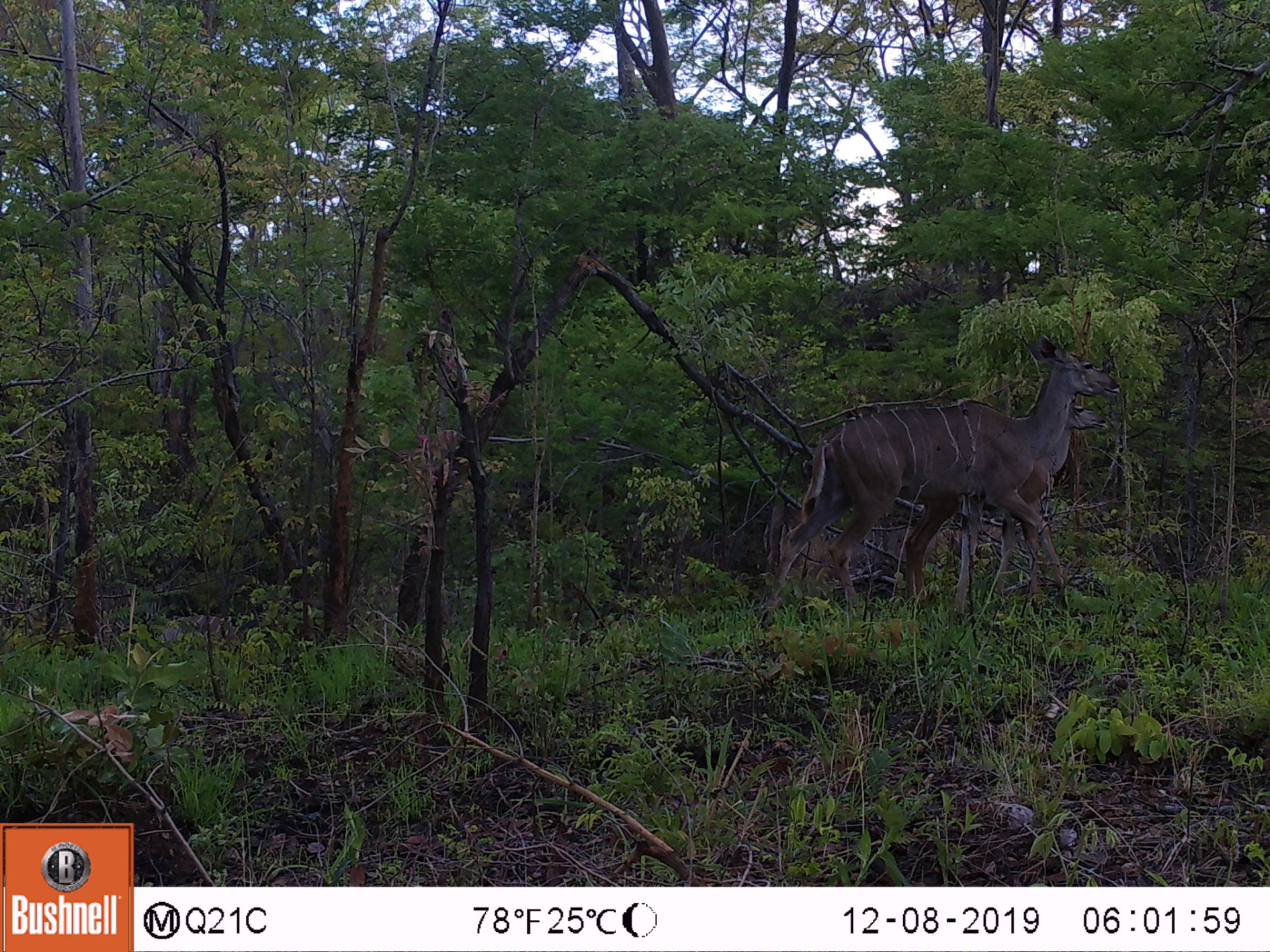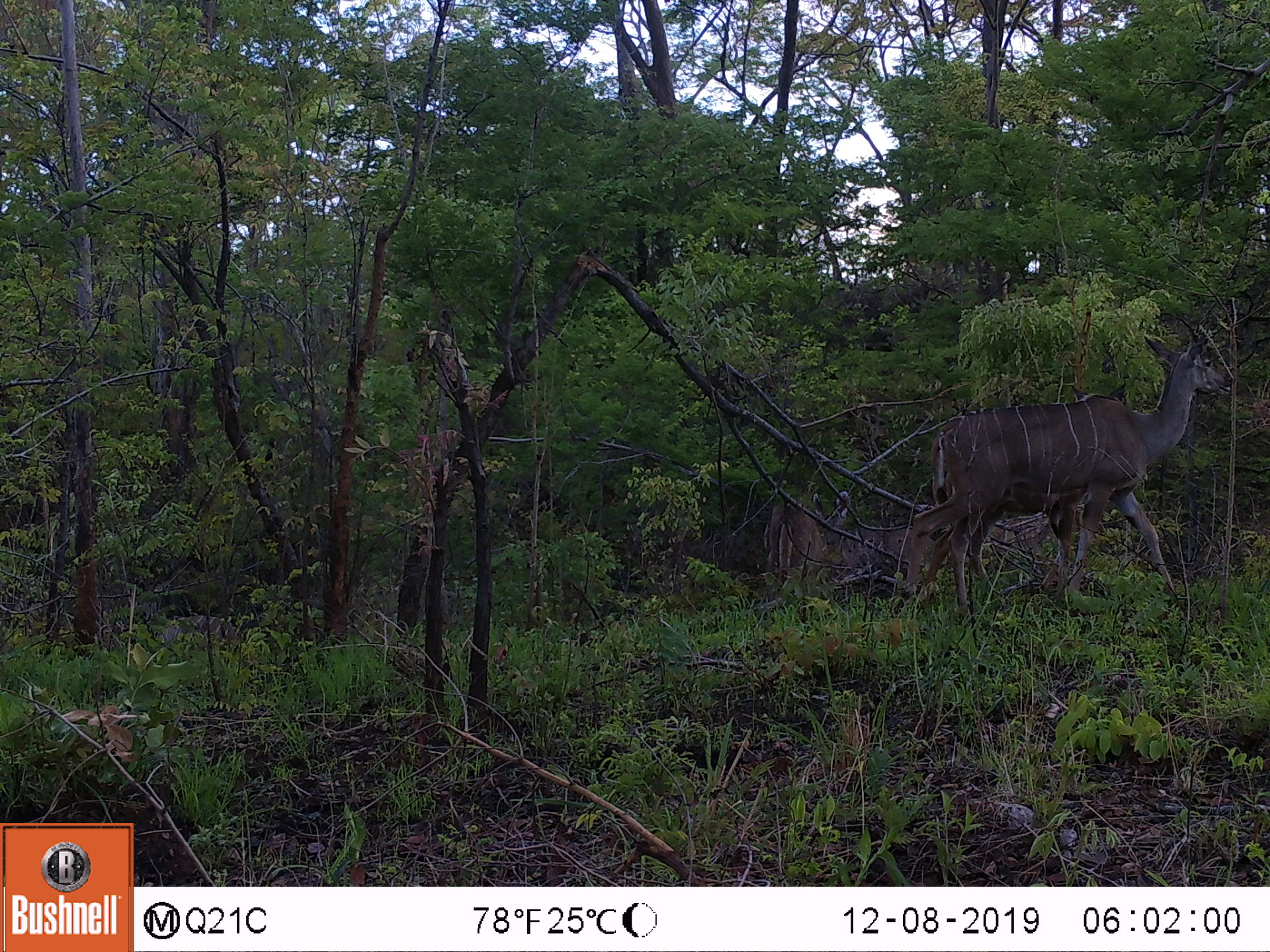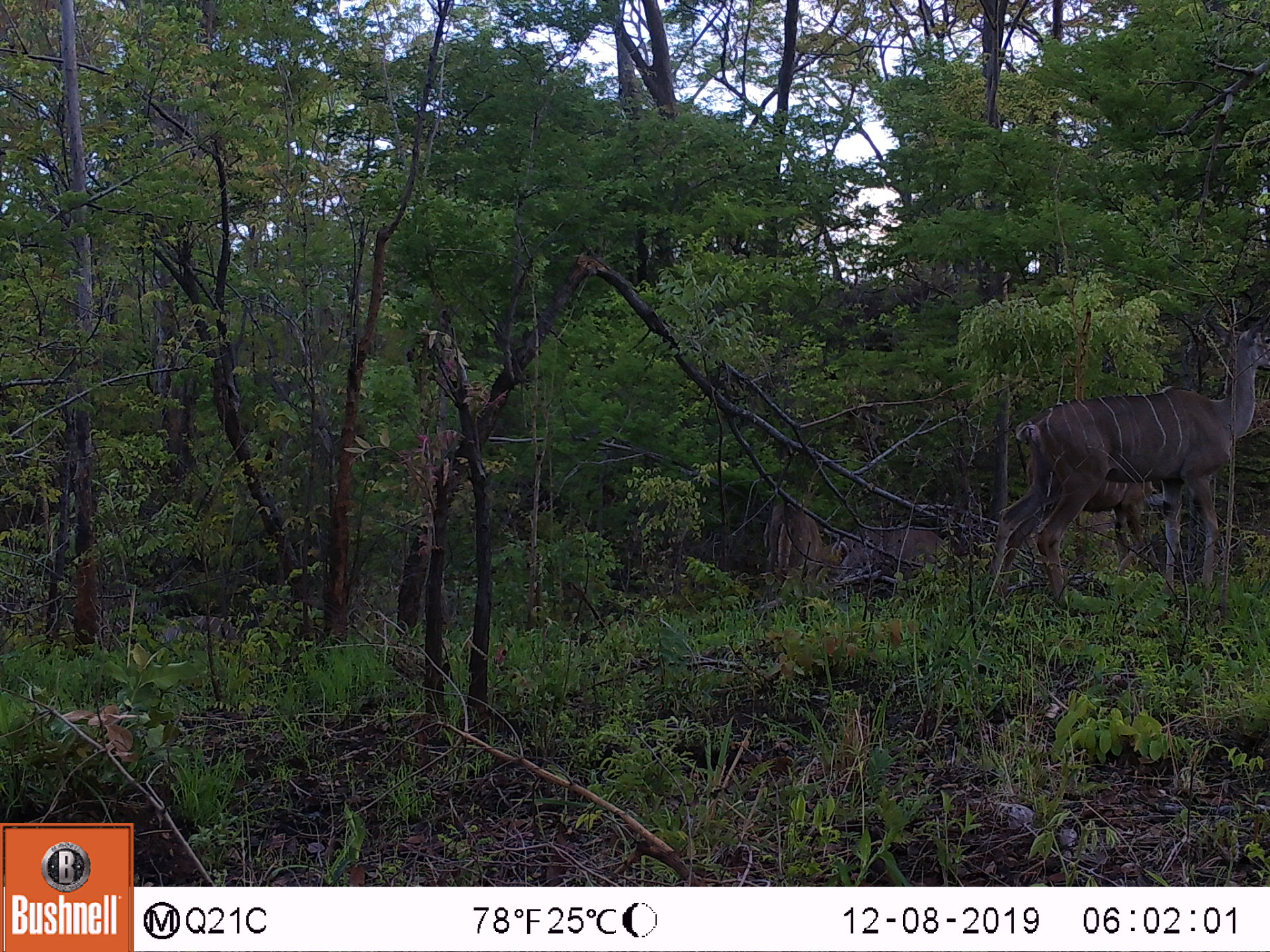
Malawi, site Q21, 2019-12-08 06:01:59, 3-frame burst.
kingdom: Animalia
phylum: Chordata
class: Mammalia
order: Artiodactyla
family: Bovidae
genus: Tragelaphus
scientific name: Tragelaphus strepsiceros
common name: greater kudu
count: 1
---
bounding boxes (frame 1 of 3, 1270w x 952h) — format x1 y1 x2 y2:
greater kudu: 749 320 1115 618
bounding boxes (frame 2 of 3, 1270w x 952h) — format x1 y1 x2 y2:
greater kudu: 899 327 1231 630; 762 485 846 606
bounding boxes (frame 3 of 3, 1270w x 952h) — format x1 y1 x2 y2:
greater kudu: 966 293 1262 616; 737 480 846 606